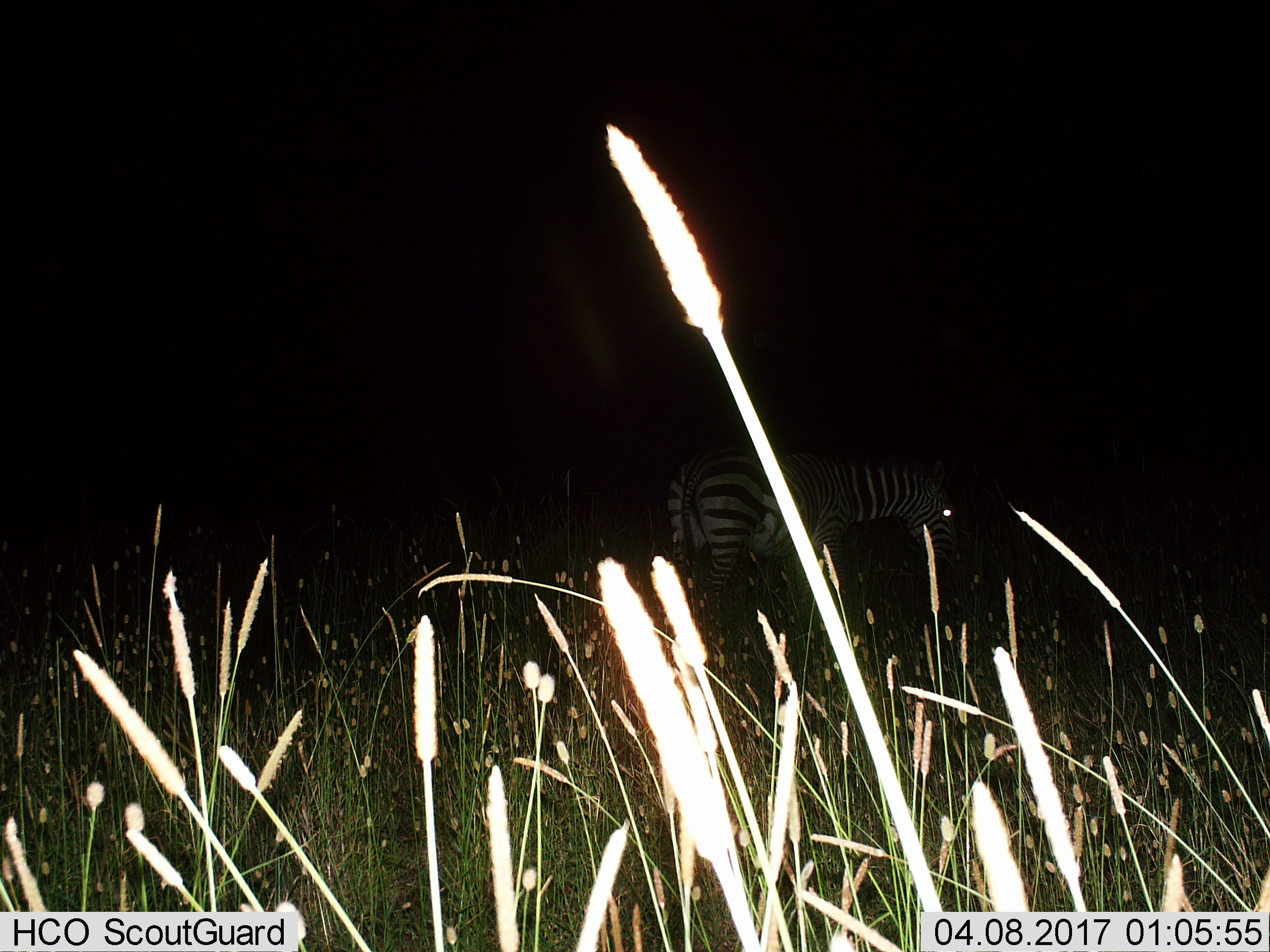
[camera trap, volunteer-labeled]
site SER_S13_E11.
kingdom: Animalia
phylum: Chordata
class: Mammalia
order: Perissodactyla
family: Equidae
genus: Equus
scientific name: Equus quagga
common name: plains zebra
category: zebraplains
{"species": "zebraplains (plains zebra) (Equus quagga)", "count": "1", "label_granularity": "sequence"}